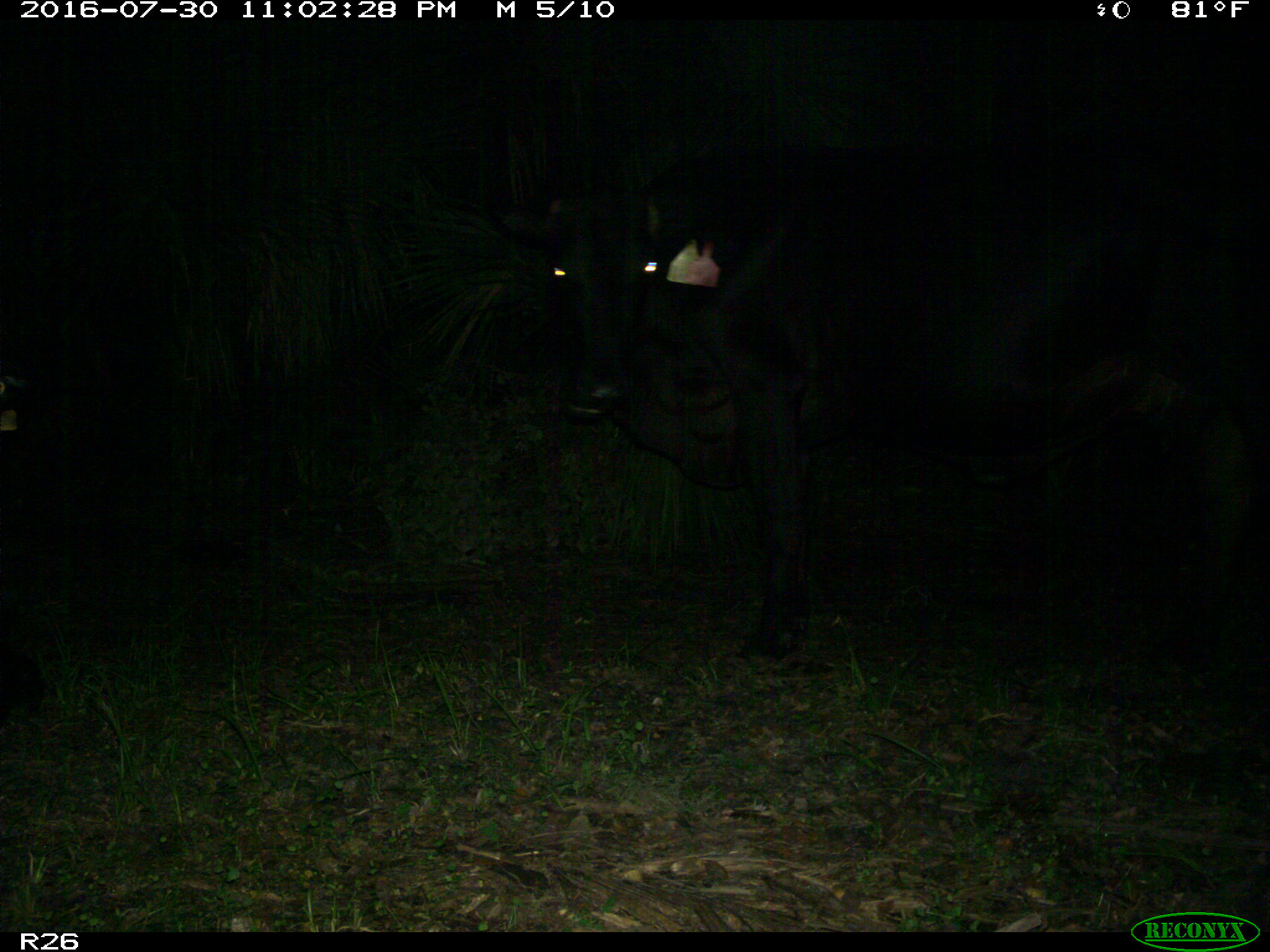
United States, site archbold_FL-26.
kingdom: Animalia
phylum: Chordata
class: Mammalia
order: Artiodactyla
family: Bovidae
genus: Bos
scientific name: Bos taurus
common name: domestic cow